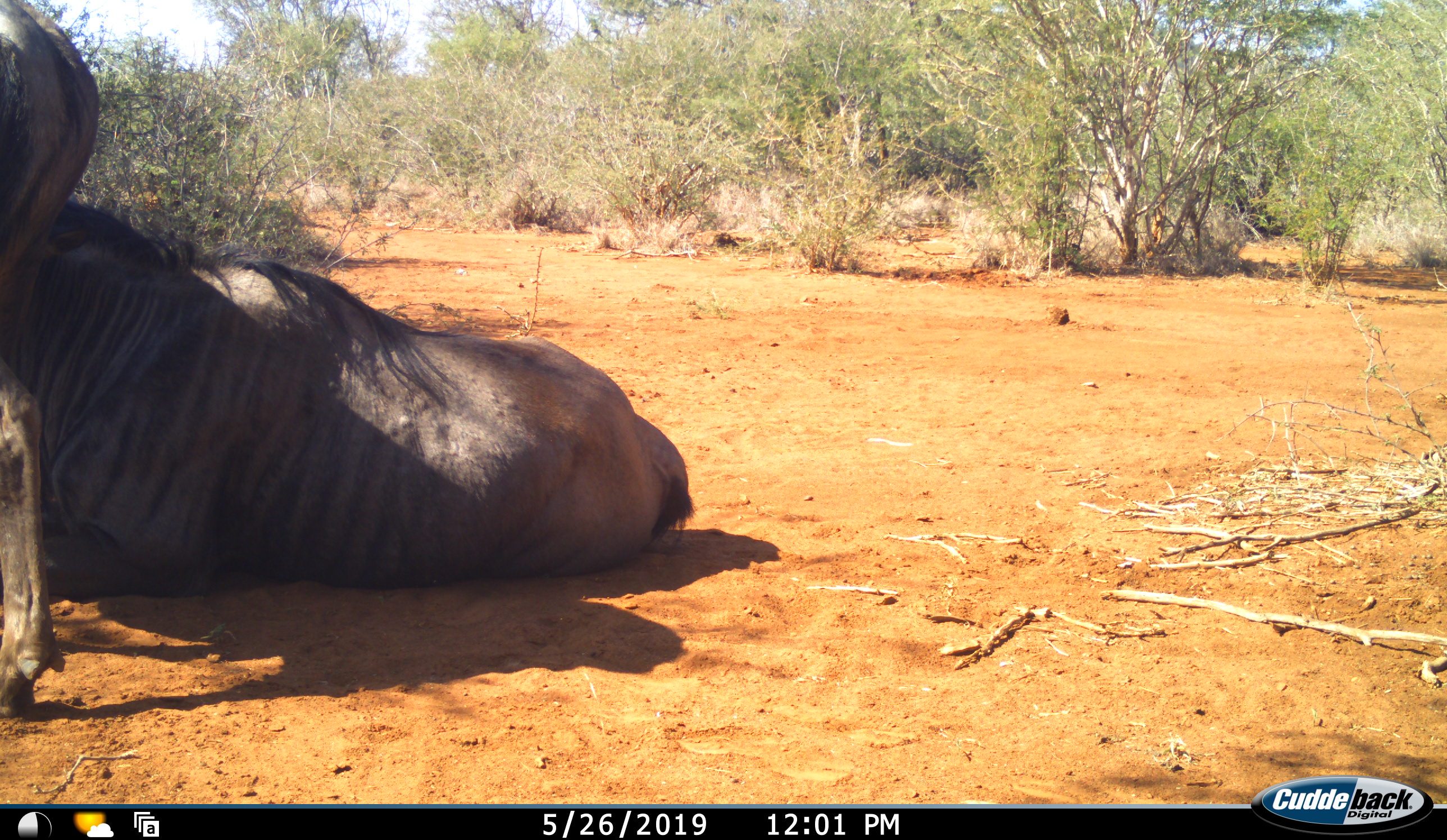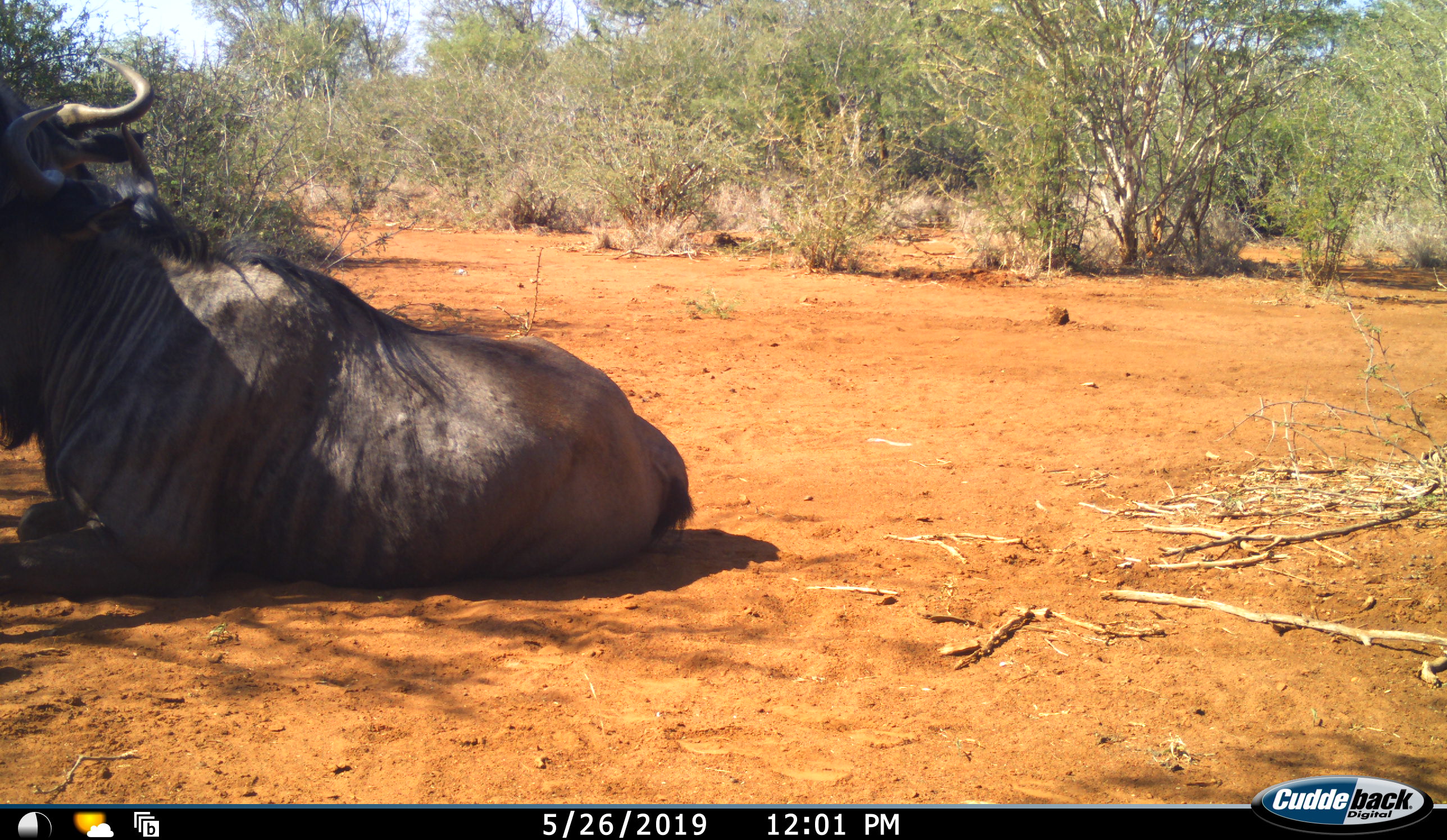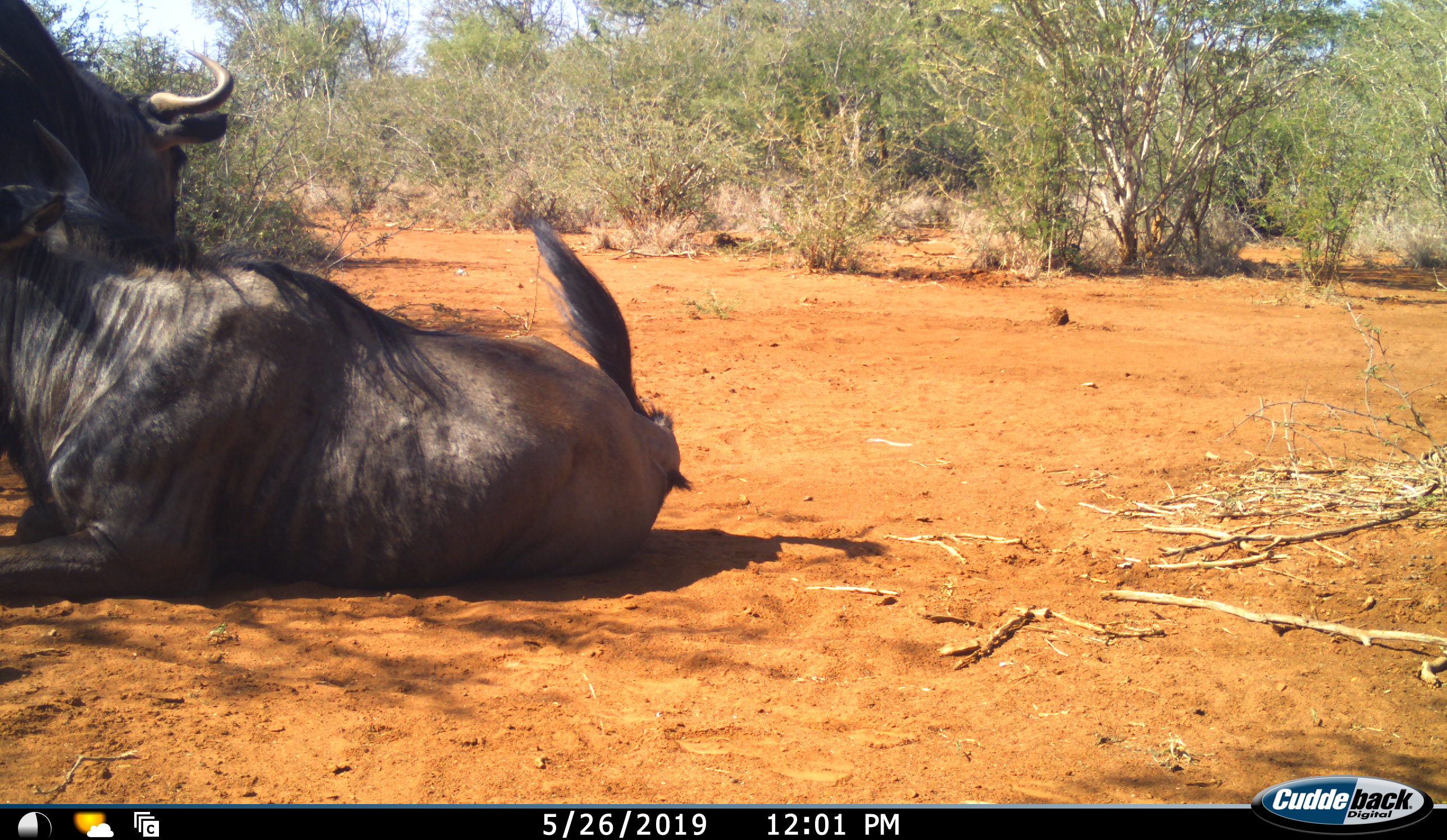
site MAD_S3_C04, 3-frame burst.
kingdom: Animalia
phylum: Chordata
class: Mammalia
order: Artiodactyla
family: Bovidae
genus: Connochaetes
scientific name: Connochaetes taurinus taurinus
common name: blue wildebeest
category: wildebeestblue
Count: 2.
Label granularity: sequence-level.